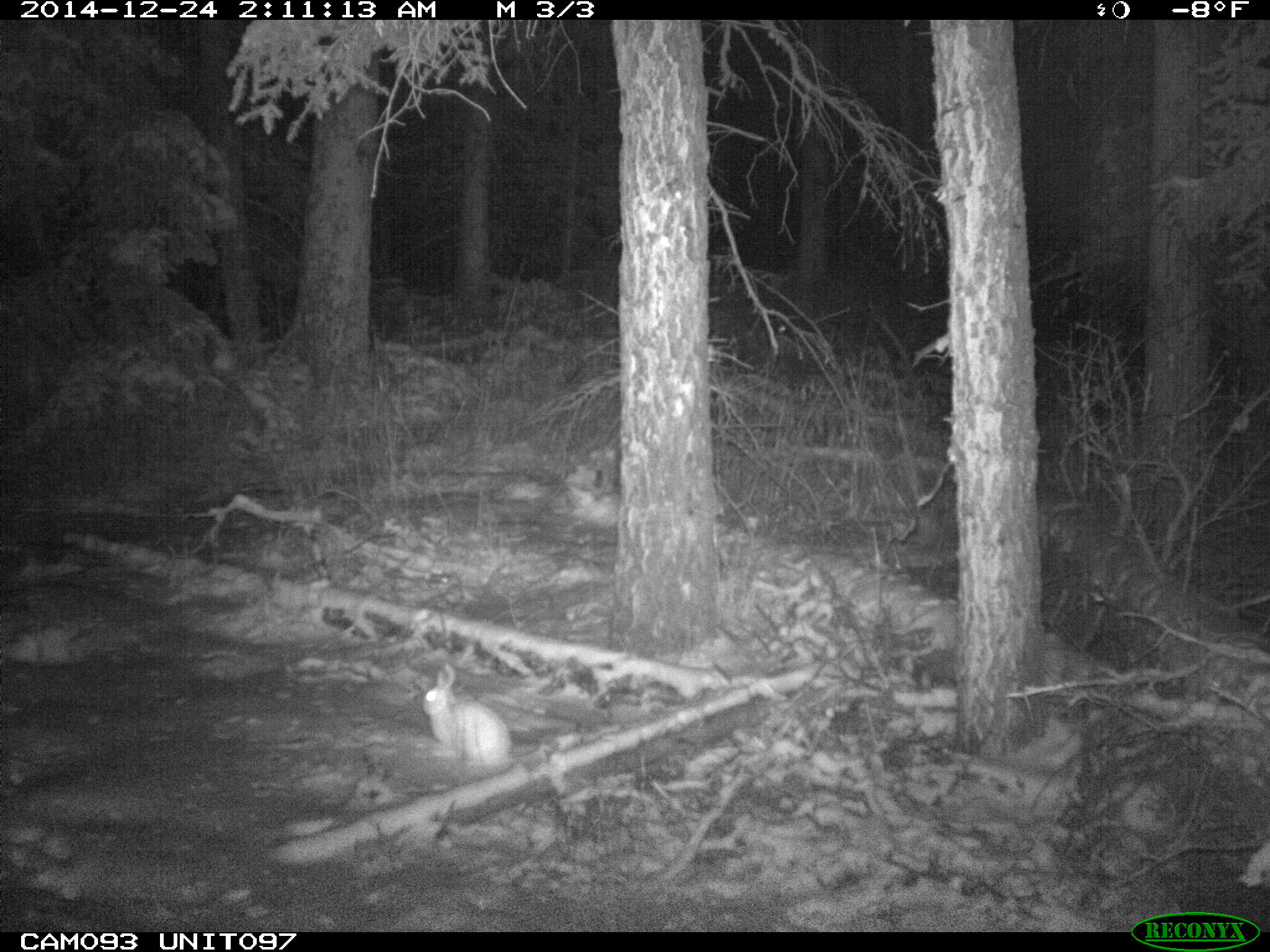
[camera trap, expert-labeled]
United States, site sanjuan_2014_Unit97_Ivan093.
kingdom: Animalia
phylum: Chordata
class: Mammalia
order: Lagomorpha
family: Leporidae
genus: Lepus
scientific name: Lepus americanus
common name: snowshoe hare